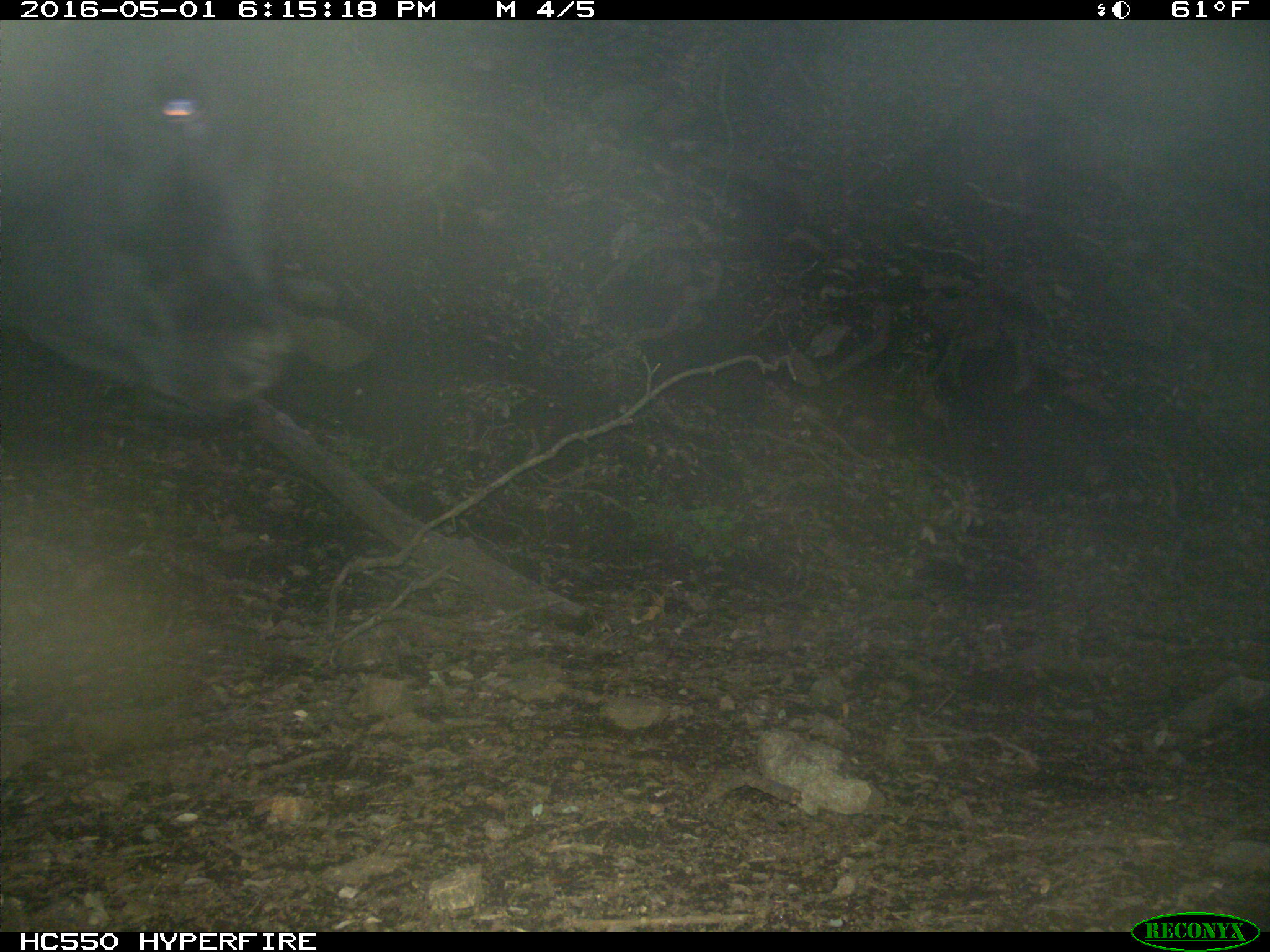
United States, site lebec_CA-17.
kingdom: Animalia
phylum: Chordata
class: Mammalia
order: Artiodactyla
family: Bovidae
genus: Bos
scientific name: Bos taurus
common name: domestic cow